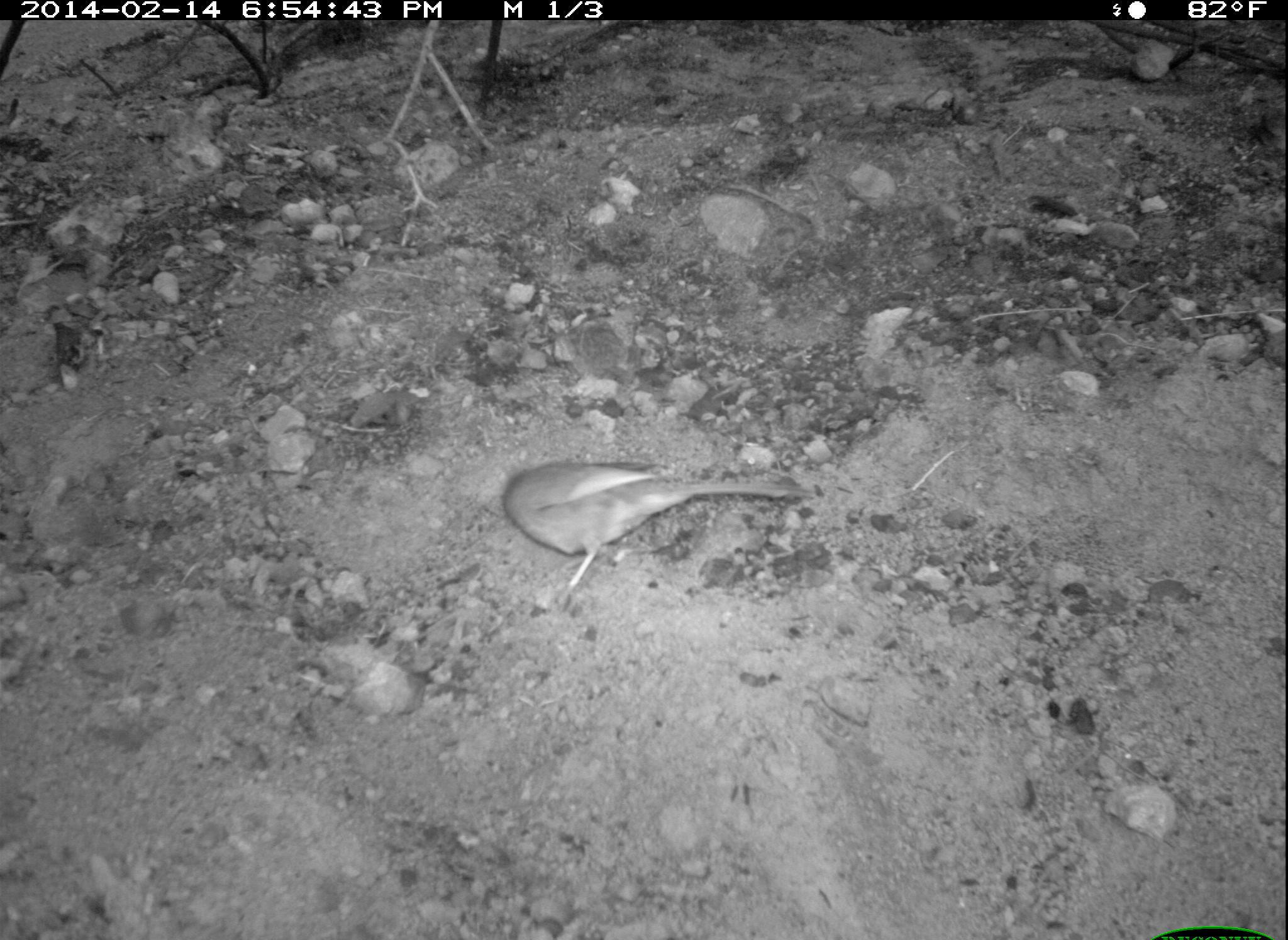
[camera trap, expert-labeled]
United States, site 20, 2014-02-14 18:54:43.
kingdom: Animalia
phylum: Chordata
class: Aves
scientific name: Aves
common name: bird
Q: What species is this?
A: Bird (Aves).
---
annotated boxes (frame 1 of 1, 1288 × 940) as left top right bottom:
bird: 499 460 823 607